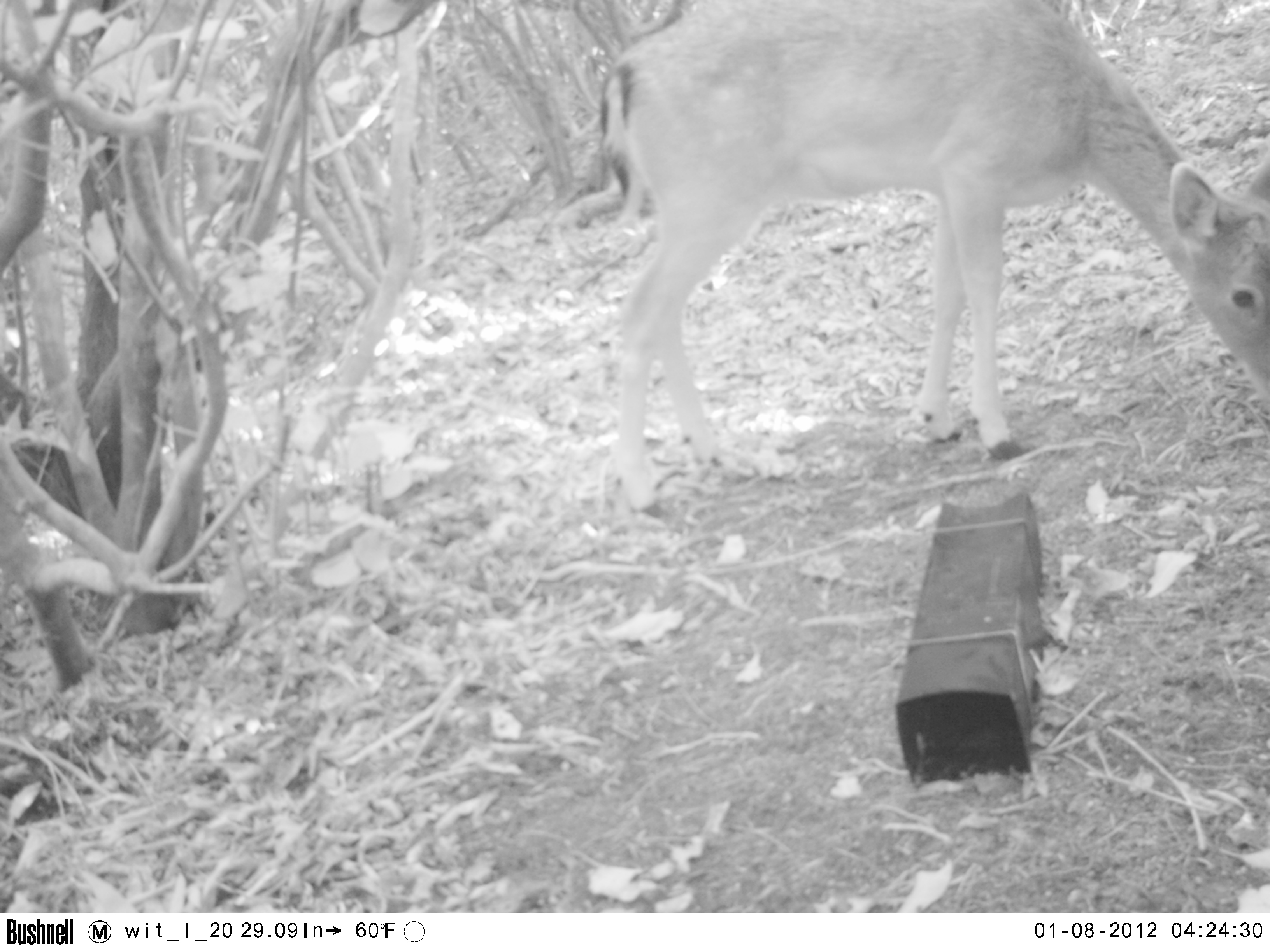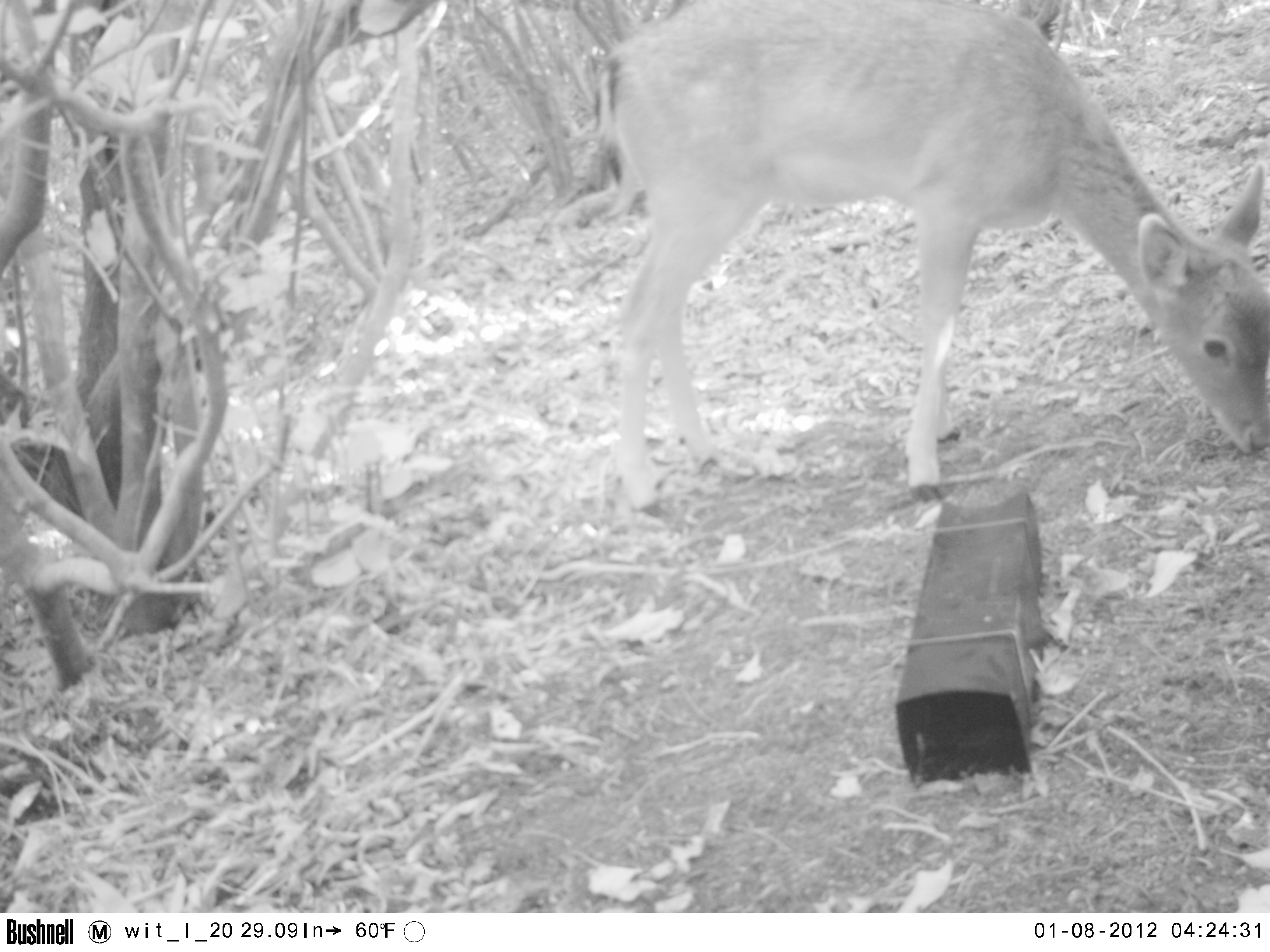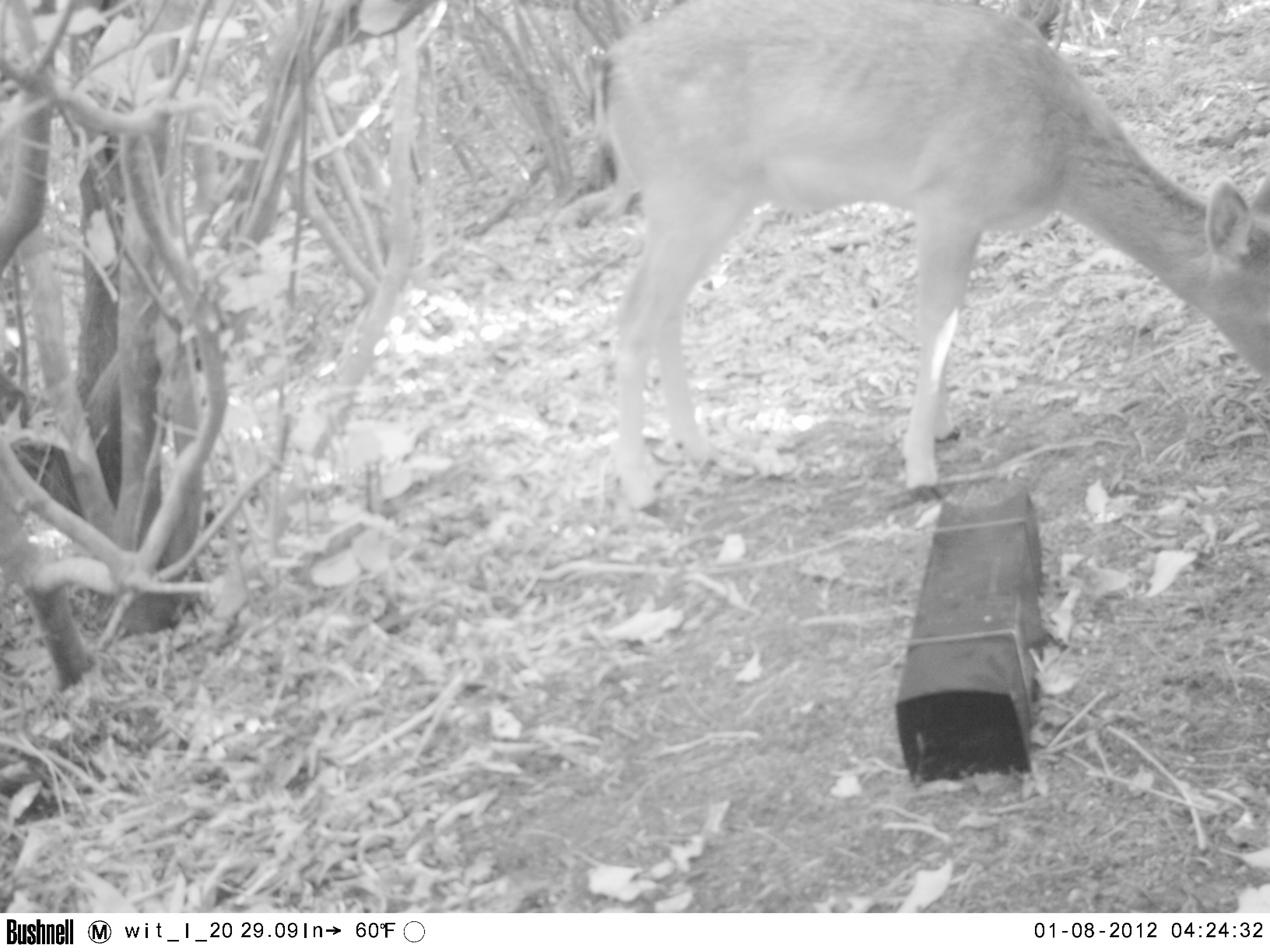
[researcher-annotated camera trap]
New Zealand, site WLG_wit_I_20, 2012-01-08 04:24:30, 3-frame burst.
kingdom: Animalia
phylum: Chordata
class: Mammalia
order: Artiodactyla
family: Cervidae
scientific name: Cervidae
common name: deer